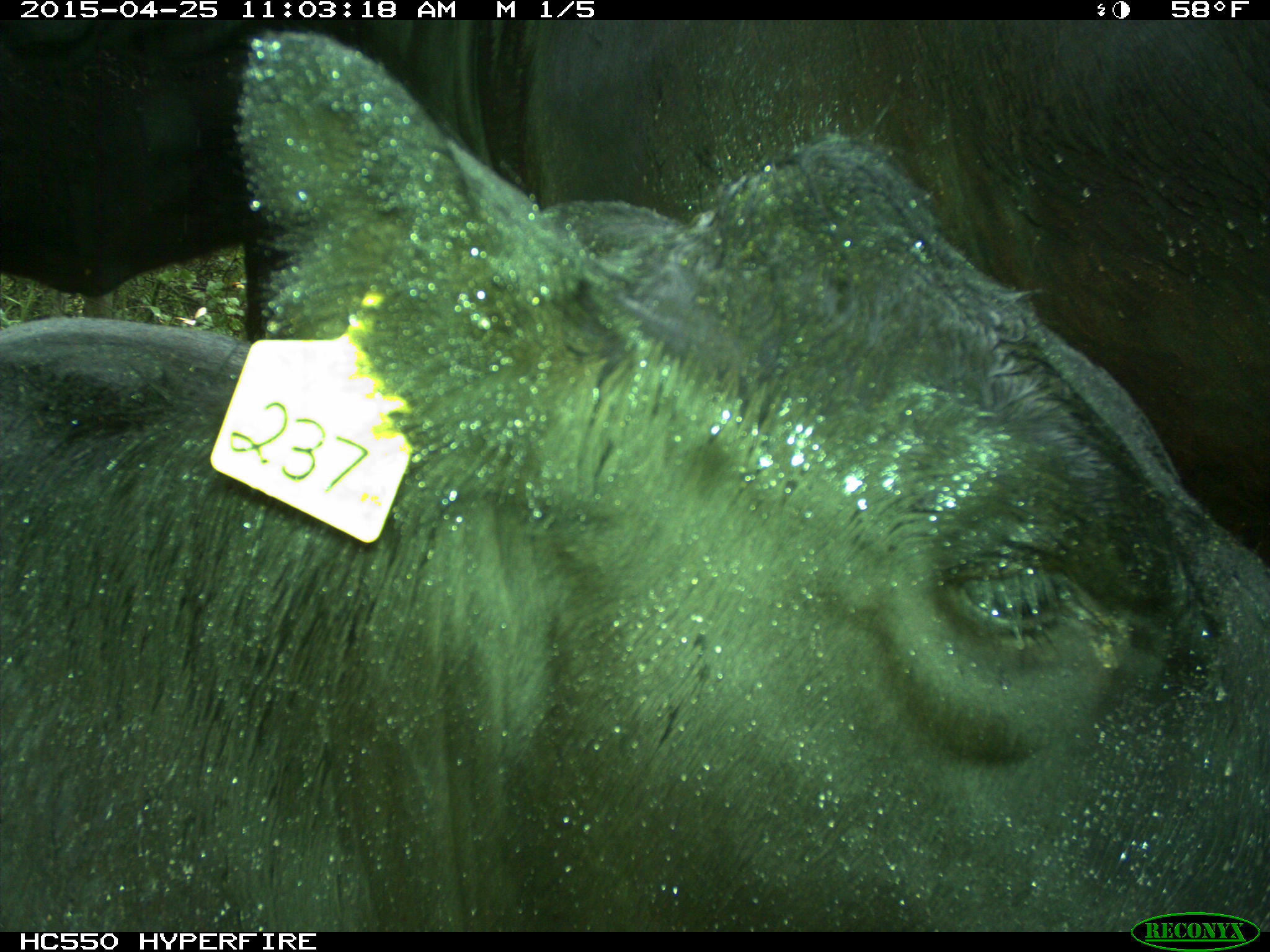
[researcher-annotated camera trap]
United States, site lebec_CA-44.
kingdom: Animalia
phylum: Chordata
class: Mammalia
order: Artiodactyla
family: Suidae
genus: Sus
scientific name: Sus scrofa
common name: wild boar